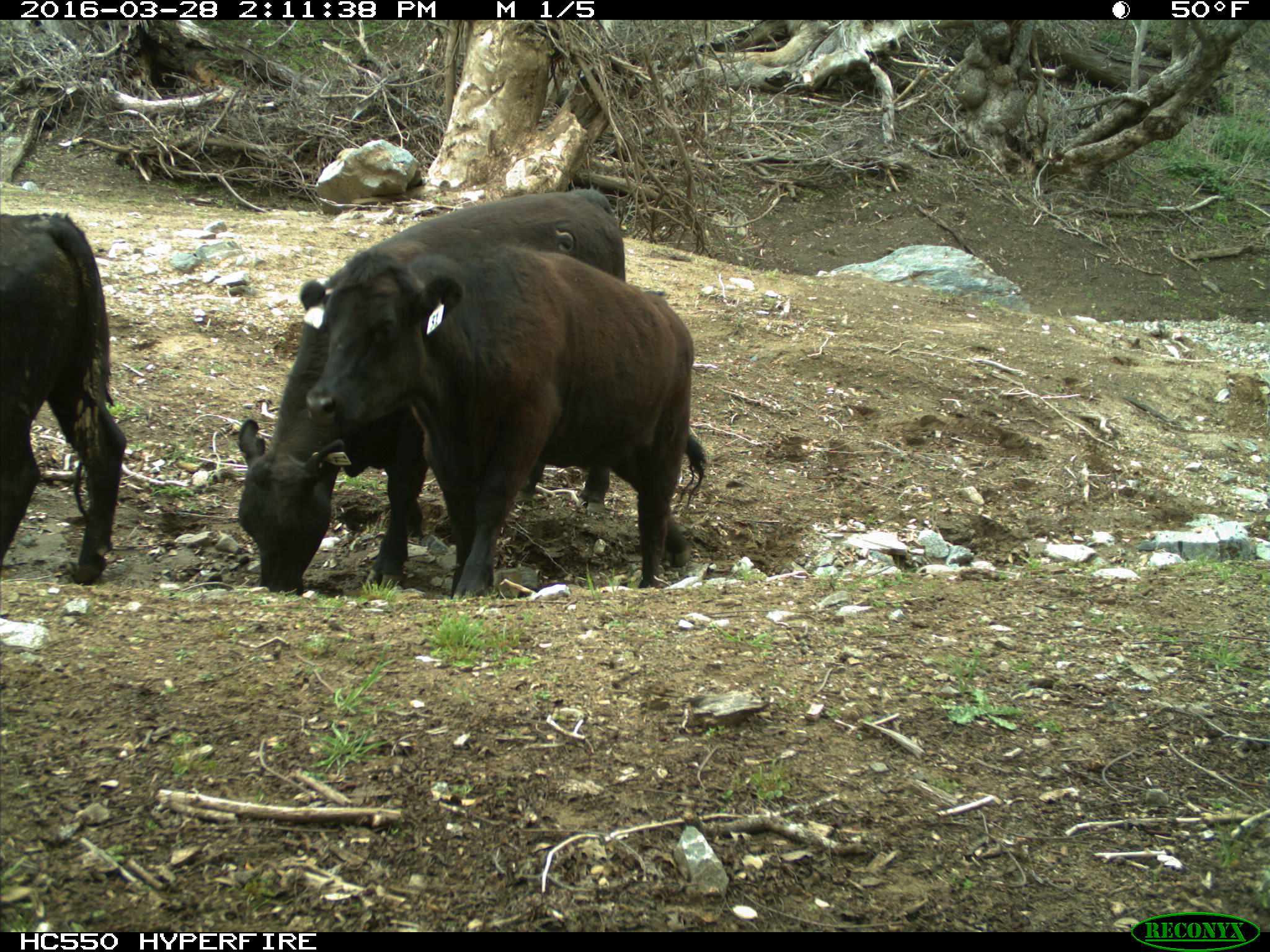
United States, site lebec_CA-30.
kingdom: Animalia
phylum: Chordata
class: Mammalia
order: Artiodactyla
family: Bovidae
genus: Bos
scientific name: Bos taurus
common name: domestic cow